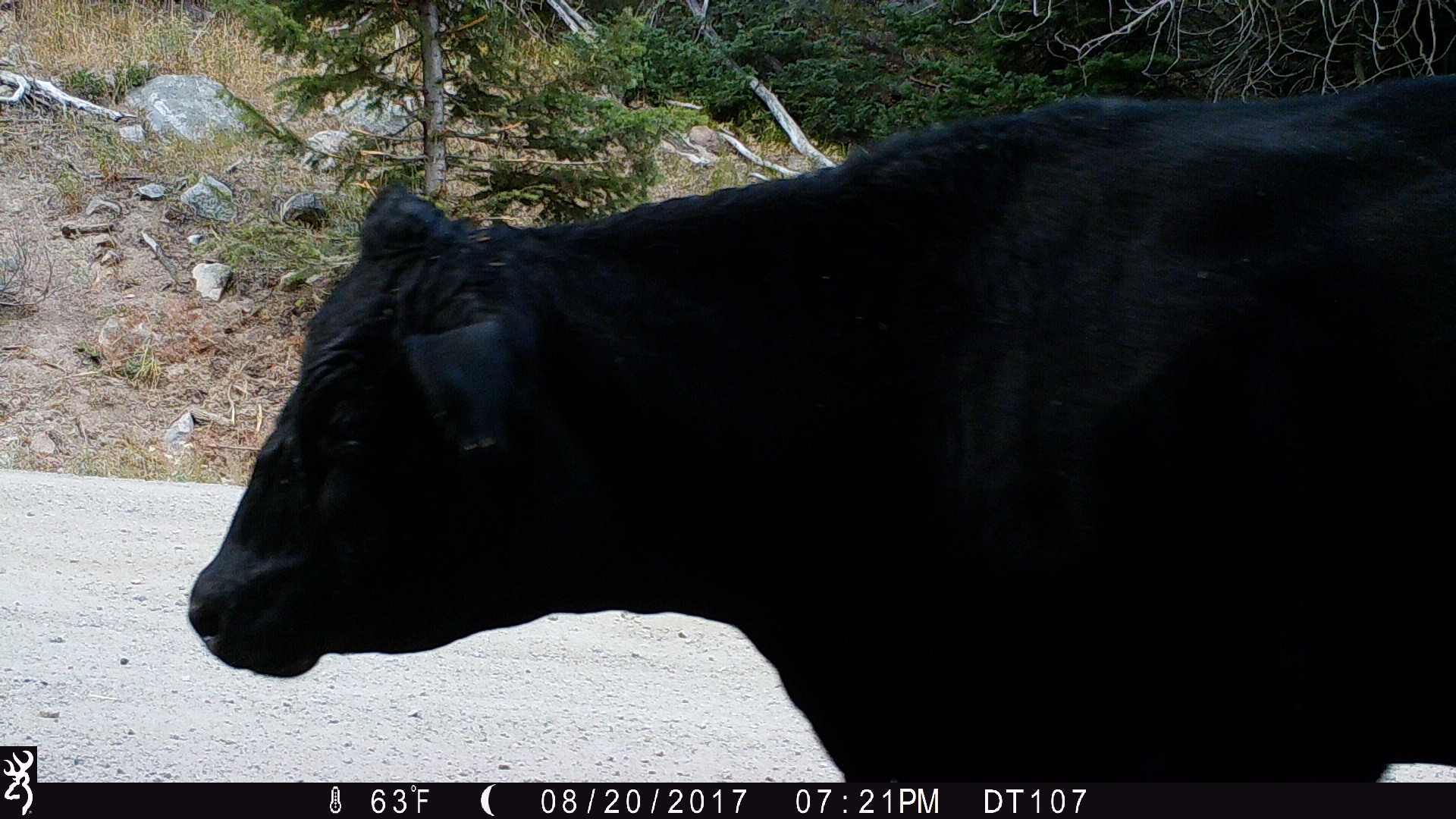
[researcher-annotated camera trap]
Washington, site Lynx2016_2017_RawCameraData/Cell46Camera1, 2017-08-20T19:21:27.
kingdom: Animalia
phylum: Chordata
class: Mammalia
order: Artiodactyla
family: Bovidae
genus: Bos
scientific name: Bos taurus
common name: domestic cattle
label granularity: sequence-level